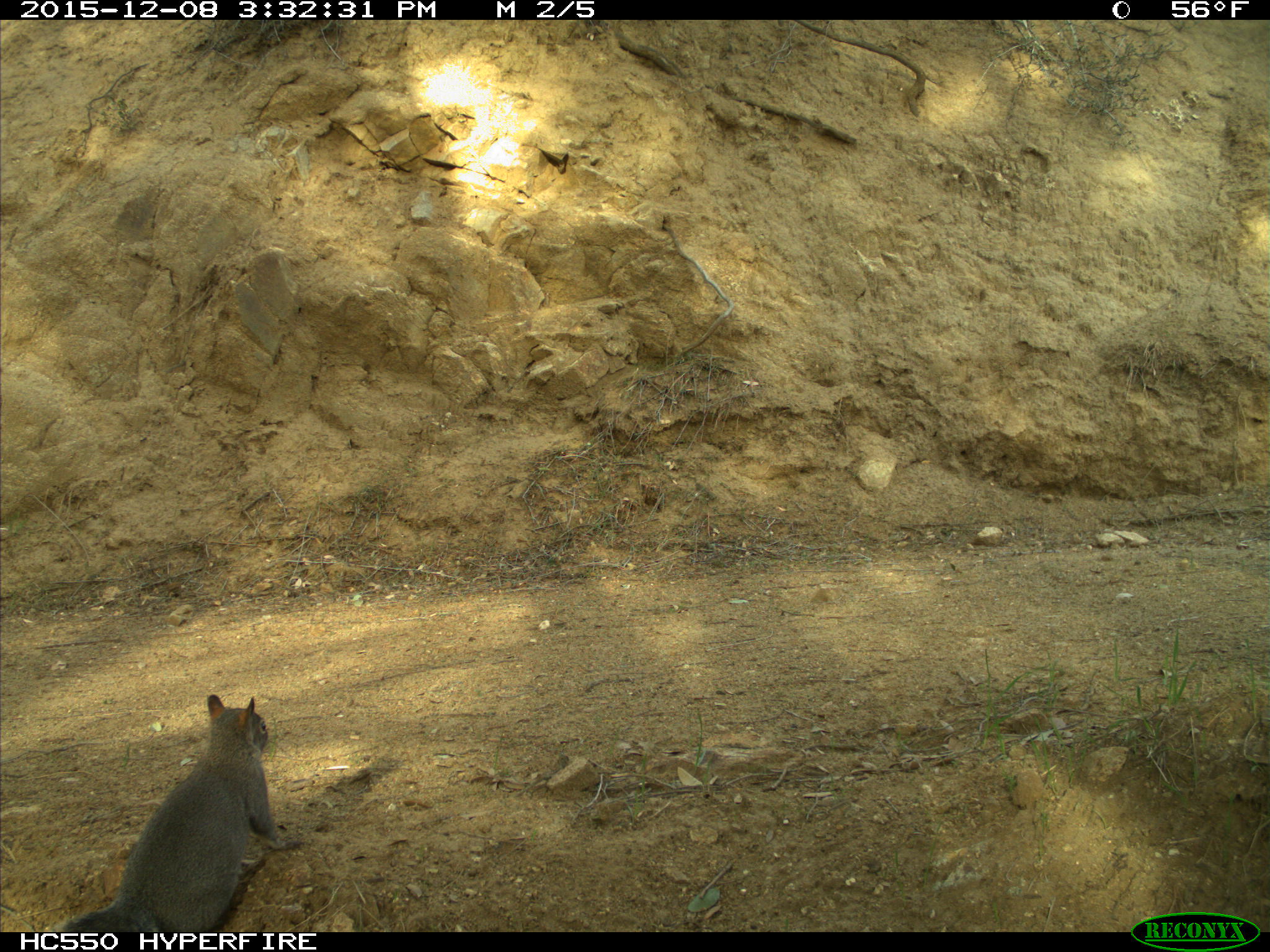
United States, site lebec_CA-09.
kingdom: Animalia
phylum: Chordata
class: Mammalia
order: Rodentia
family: Sciuridae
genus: Sciurus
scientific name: Sciurus carolinensis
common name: eastern gray squirrel